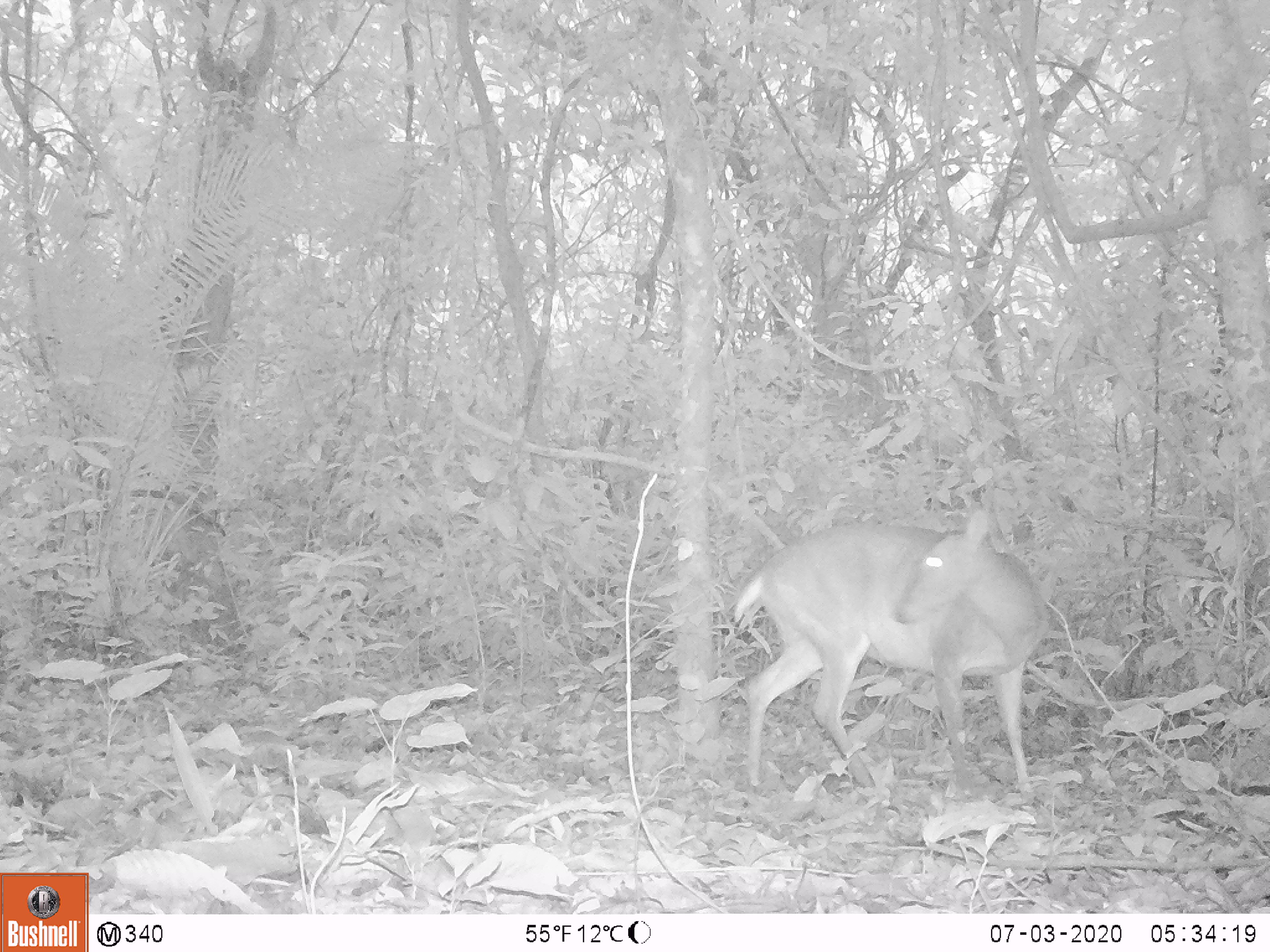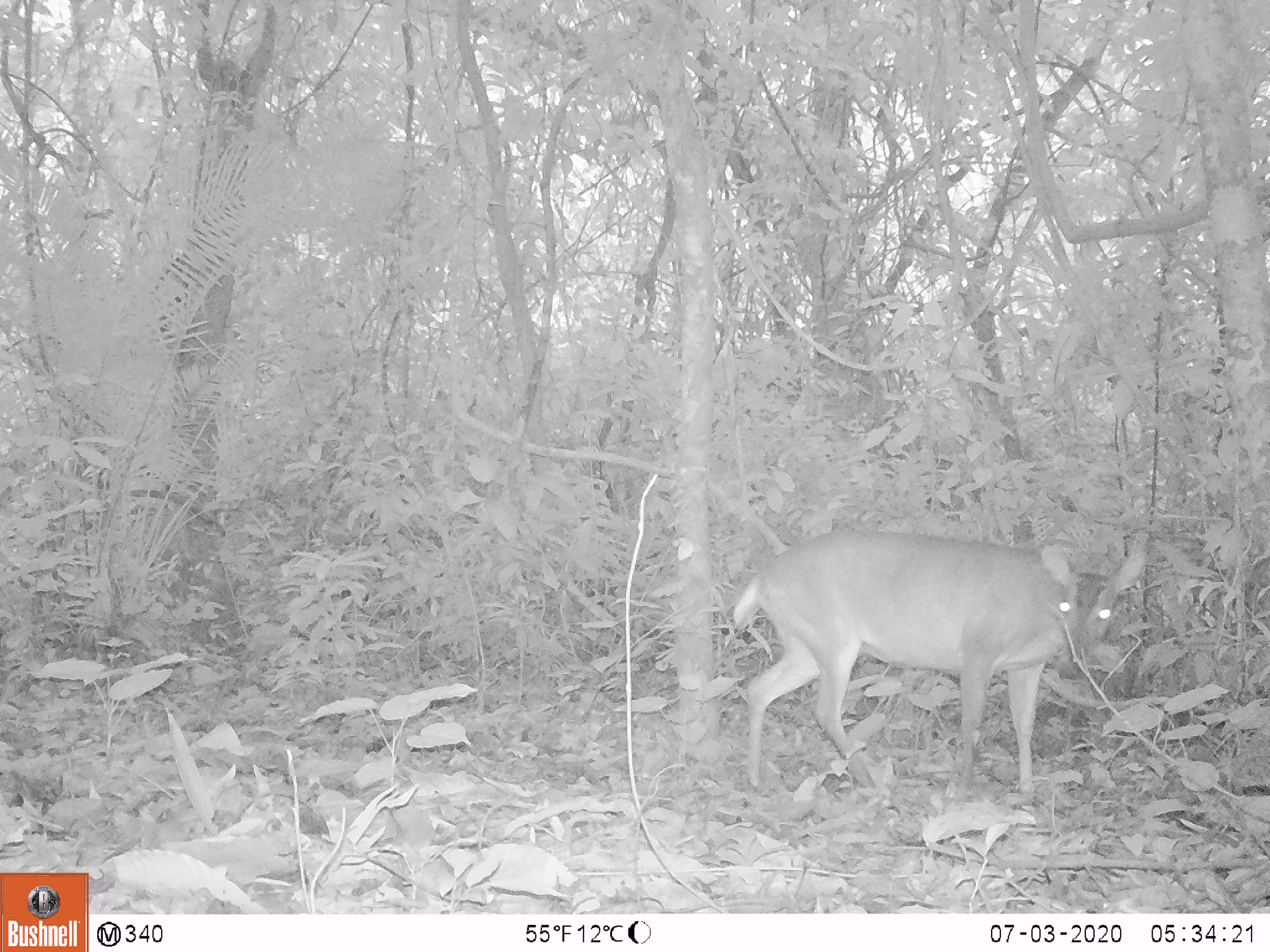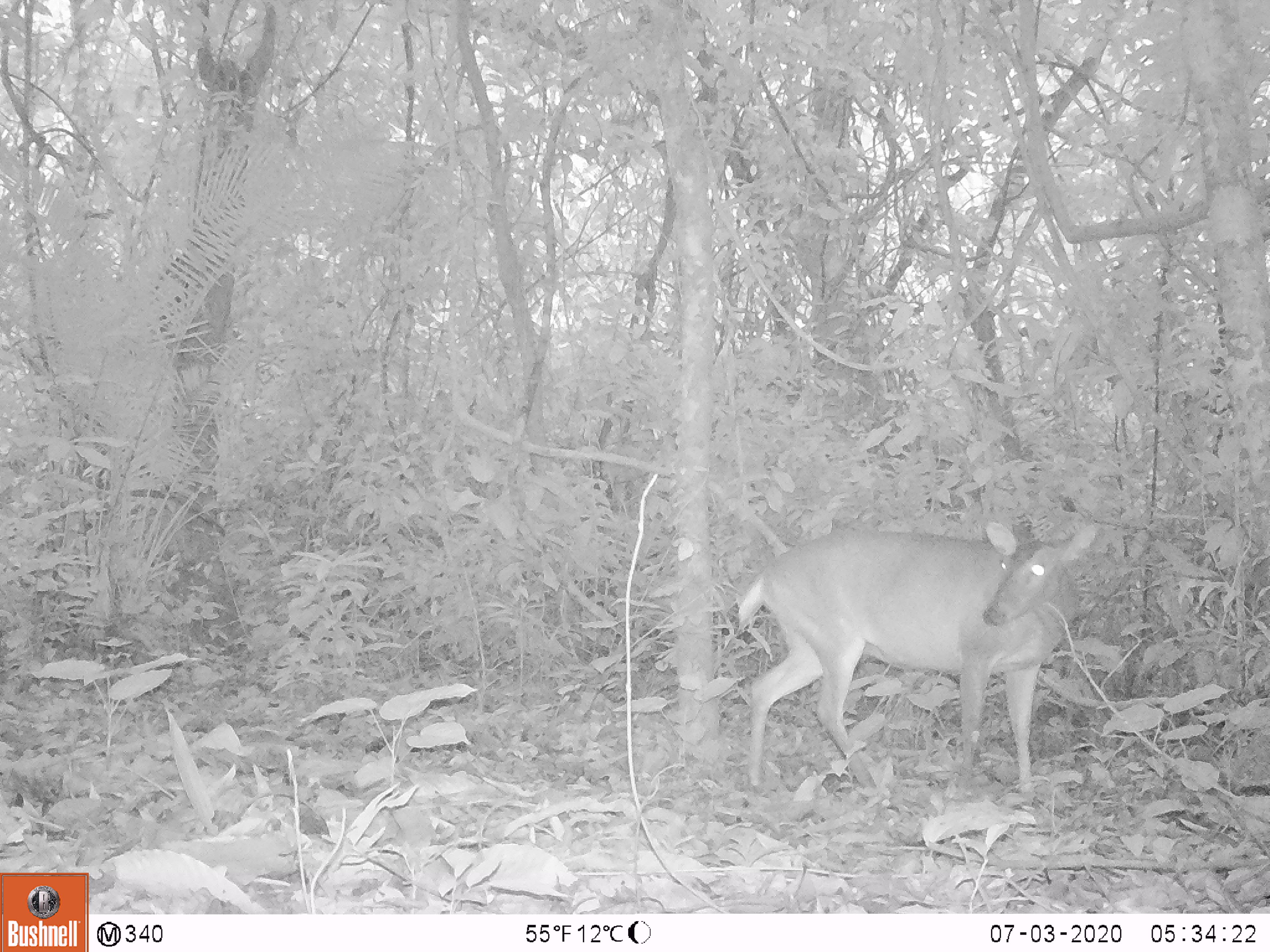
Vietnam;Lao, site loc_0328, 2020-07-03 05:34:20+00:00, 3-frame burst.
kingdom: Animalia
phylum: Chordata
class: Mammalia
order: Artiodactyla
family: Cervidae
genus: Muntiacus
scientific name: Muntiacus vuquangensis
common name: large-antlered muntjac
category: large antlered muntjac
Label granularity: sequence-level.